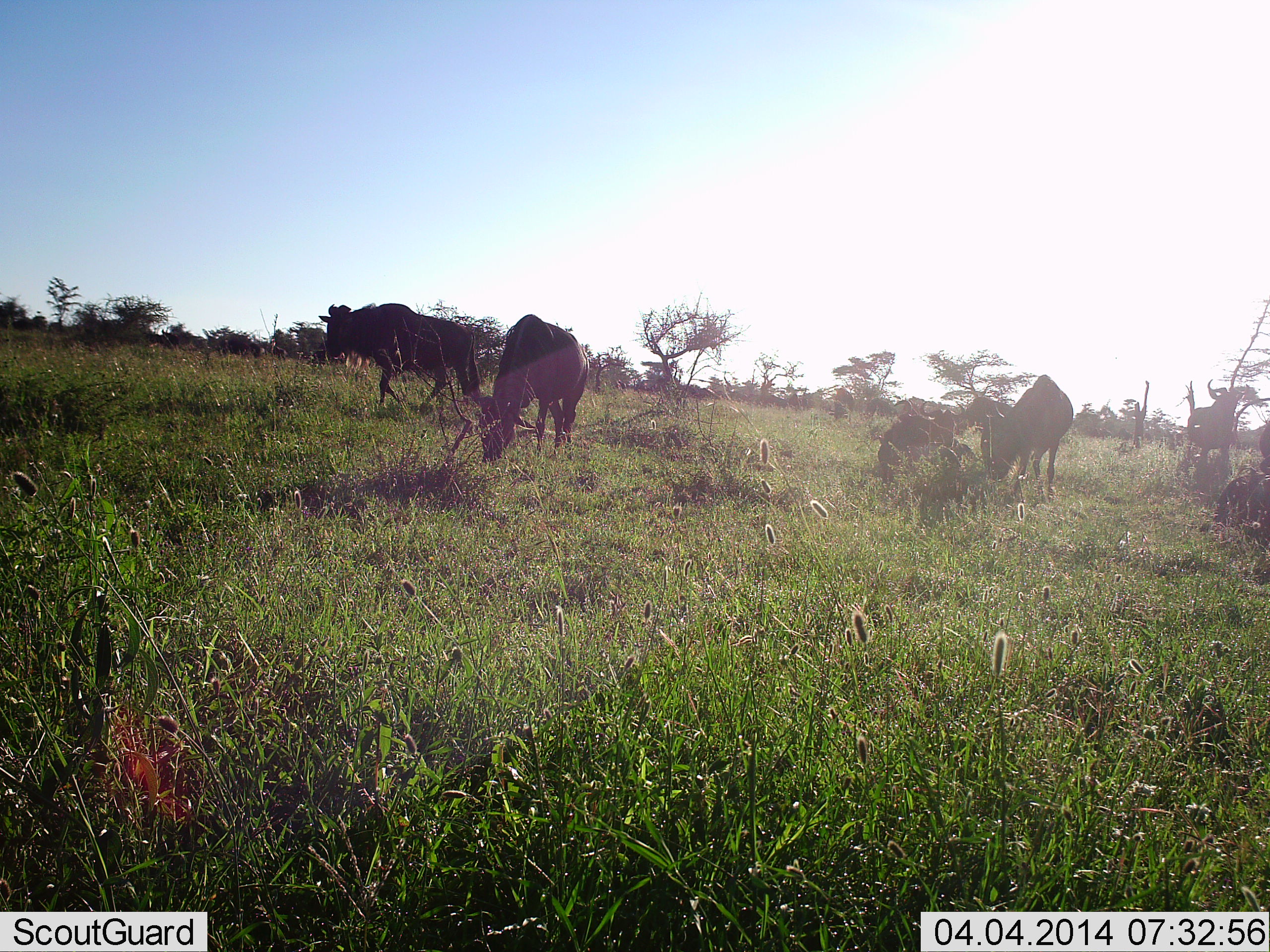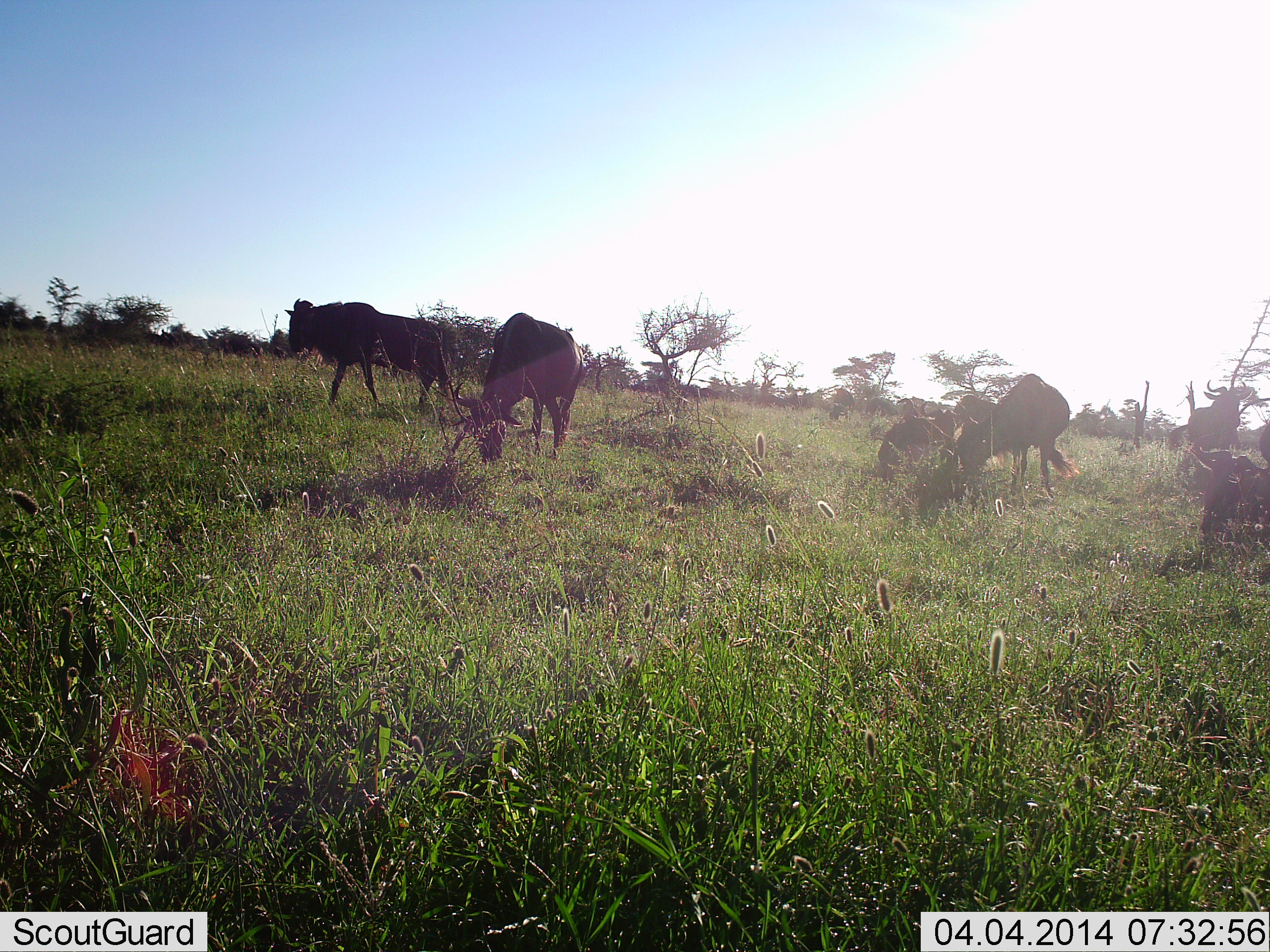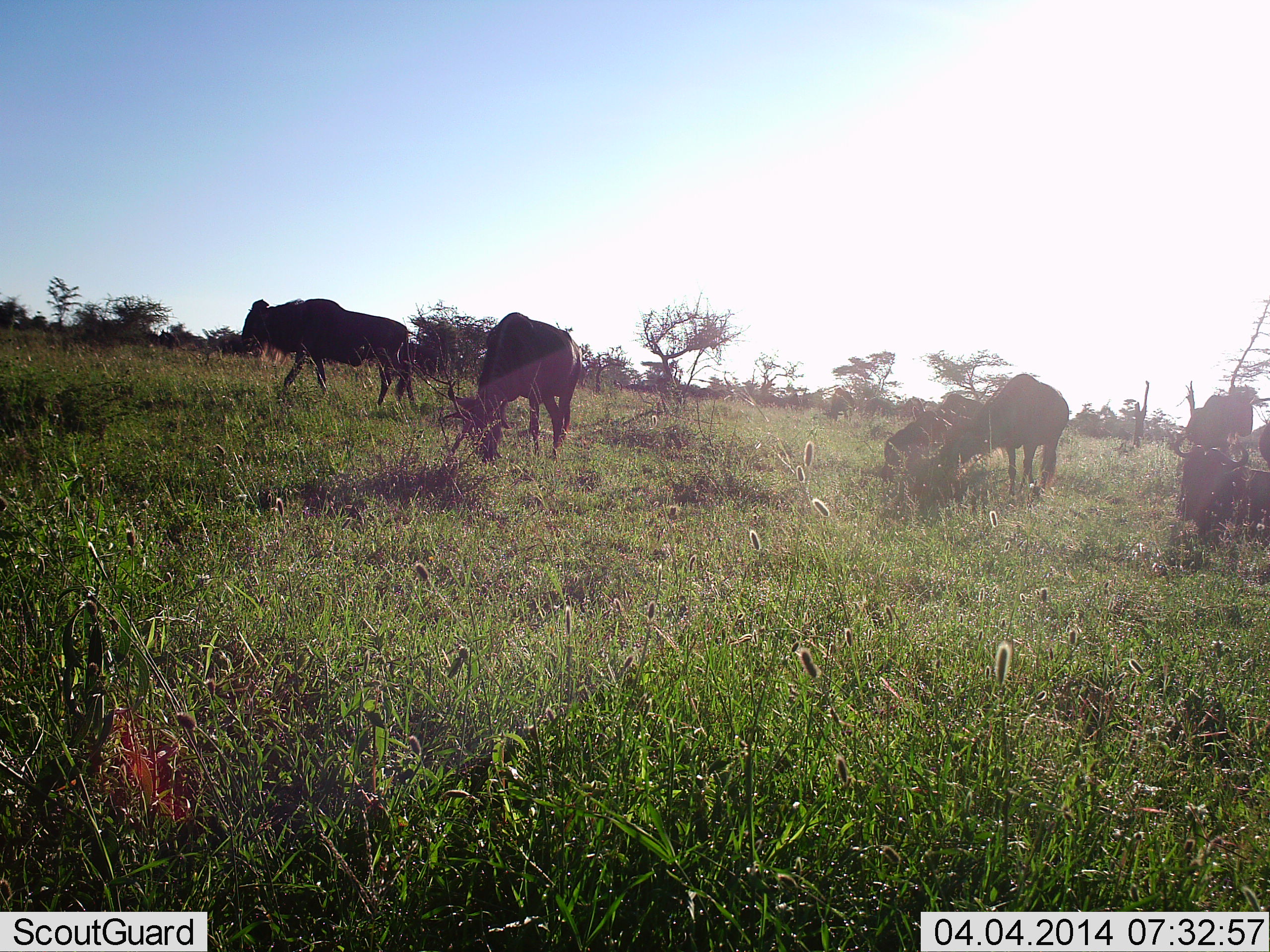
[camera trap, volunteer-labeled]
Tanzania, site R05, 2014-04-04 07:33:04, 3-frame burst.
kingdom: Animalia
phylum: Chordata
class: Mammalia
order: Artiodactyla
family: Bovidae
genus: Connochaetes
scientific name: Connochaetes taurinus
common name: blue wildebeest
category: wildebeest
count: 7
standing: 50%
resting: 40%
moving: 70%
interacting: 10%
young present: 0%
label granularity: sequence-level